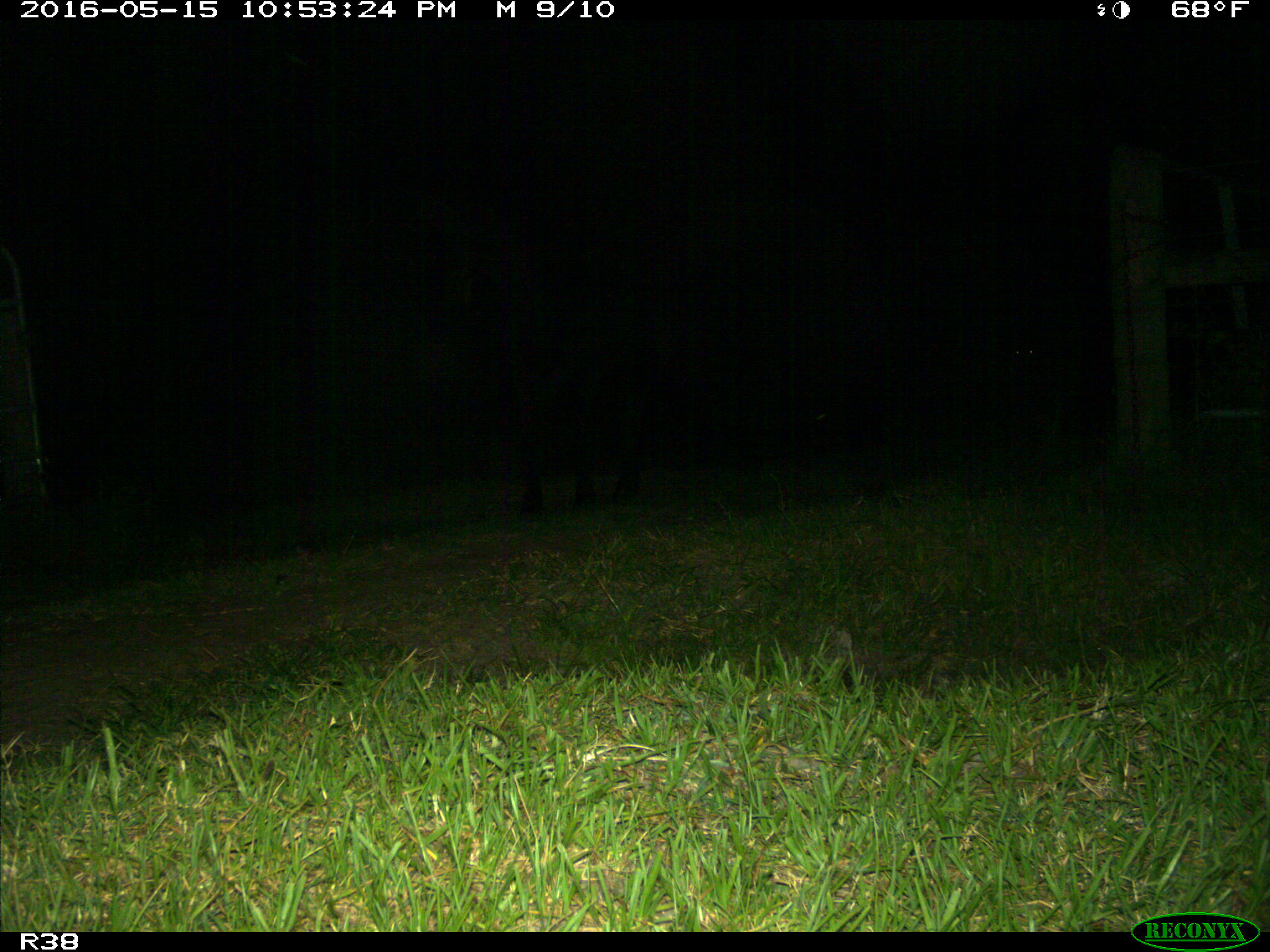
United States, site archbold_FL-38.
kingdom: Animalia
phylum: Chordata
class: Mammalia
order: Artiodactyla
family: Bovidae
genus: Bos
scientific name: Bos taurus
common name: domestic cow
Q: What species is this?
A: Bos taurus (domestic cow).